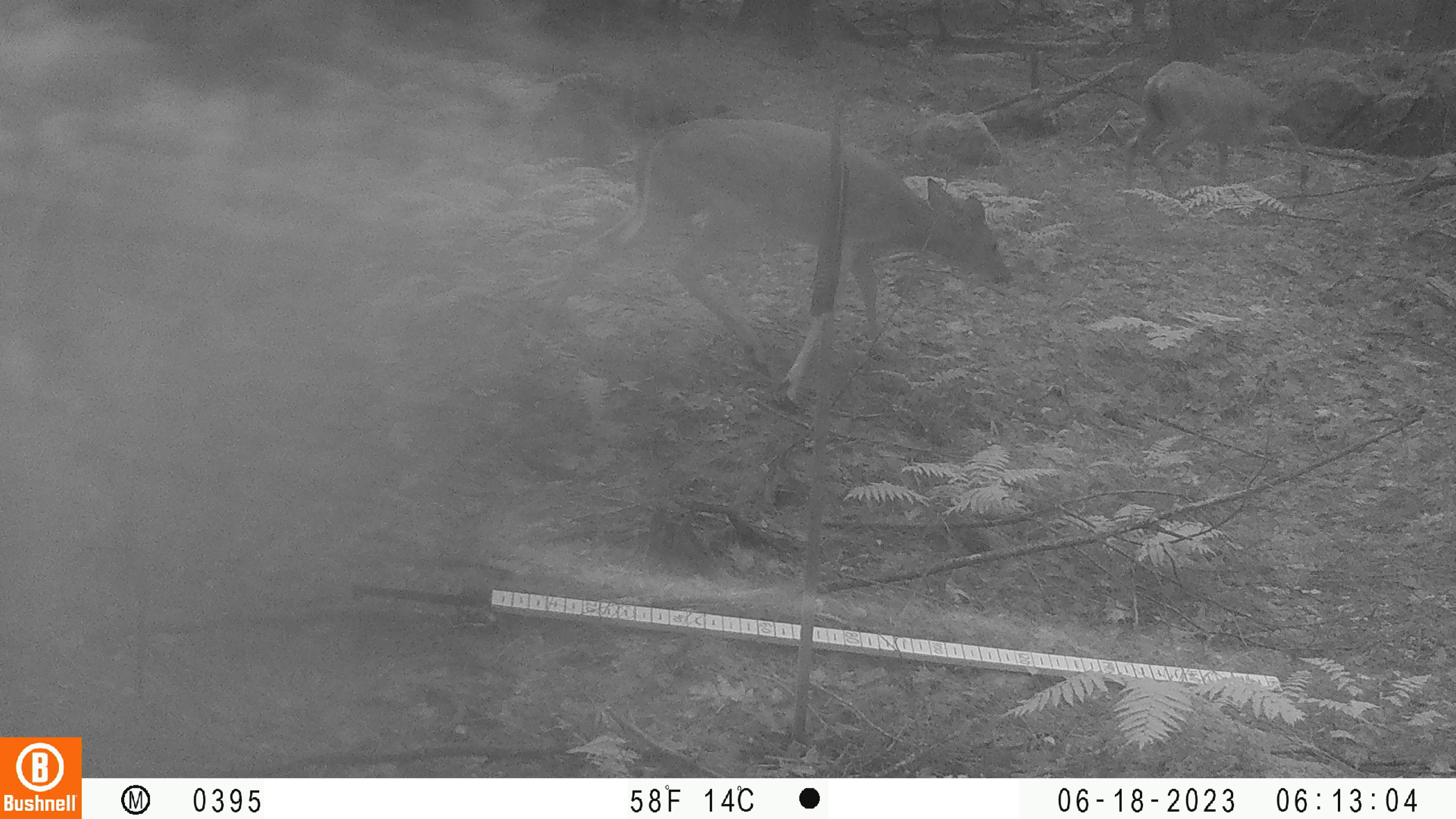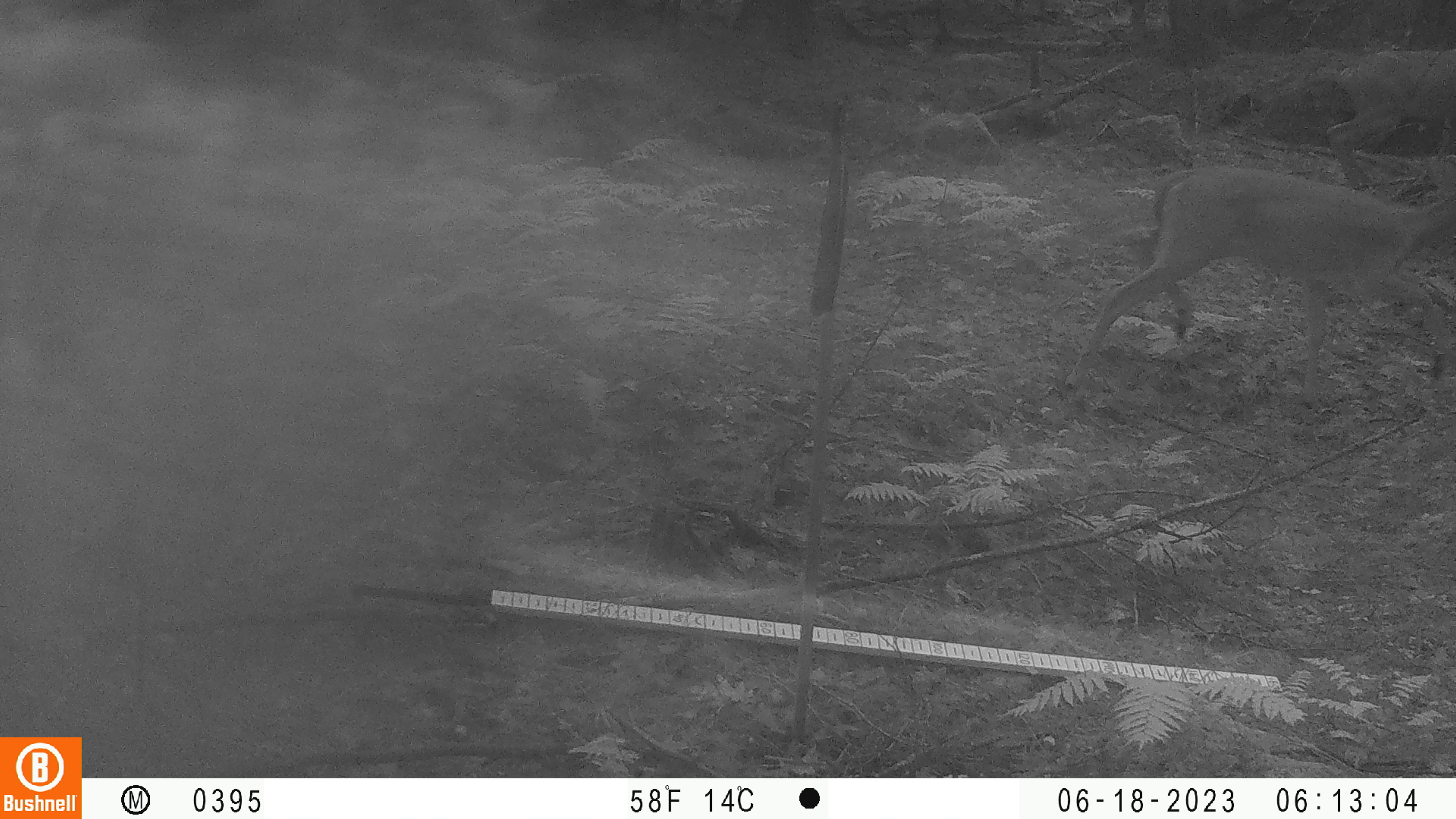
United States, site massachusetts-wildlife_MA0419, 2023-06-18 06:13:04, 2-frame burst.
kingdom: Animalia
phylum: Chordata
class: Mammalia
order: Artiodactyla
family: Cervidae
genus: Odocoileus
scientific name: Odocoileus virginianus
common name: white-tailed deer